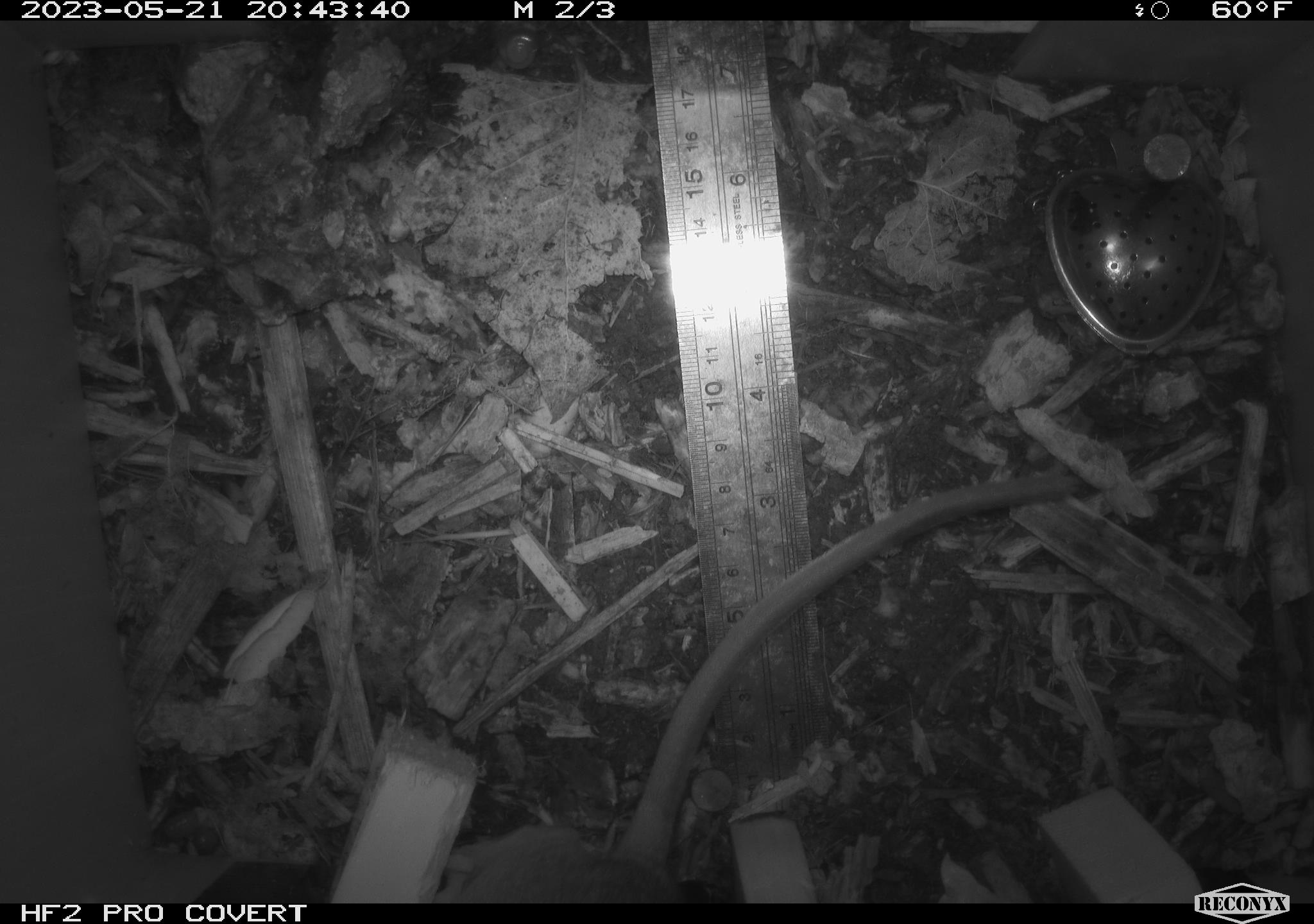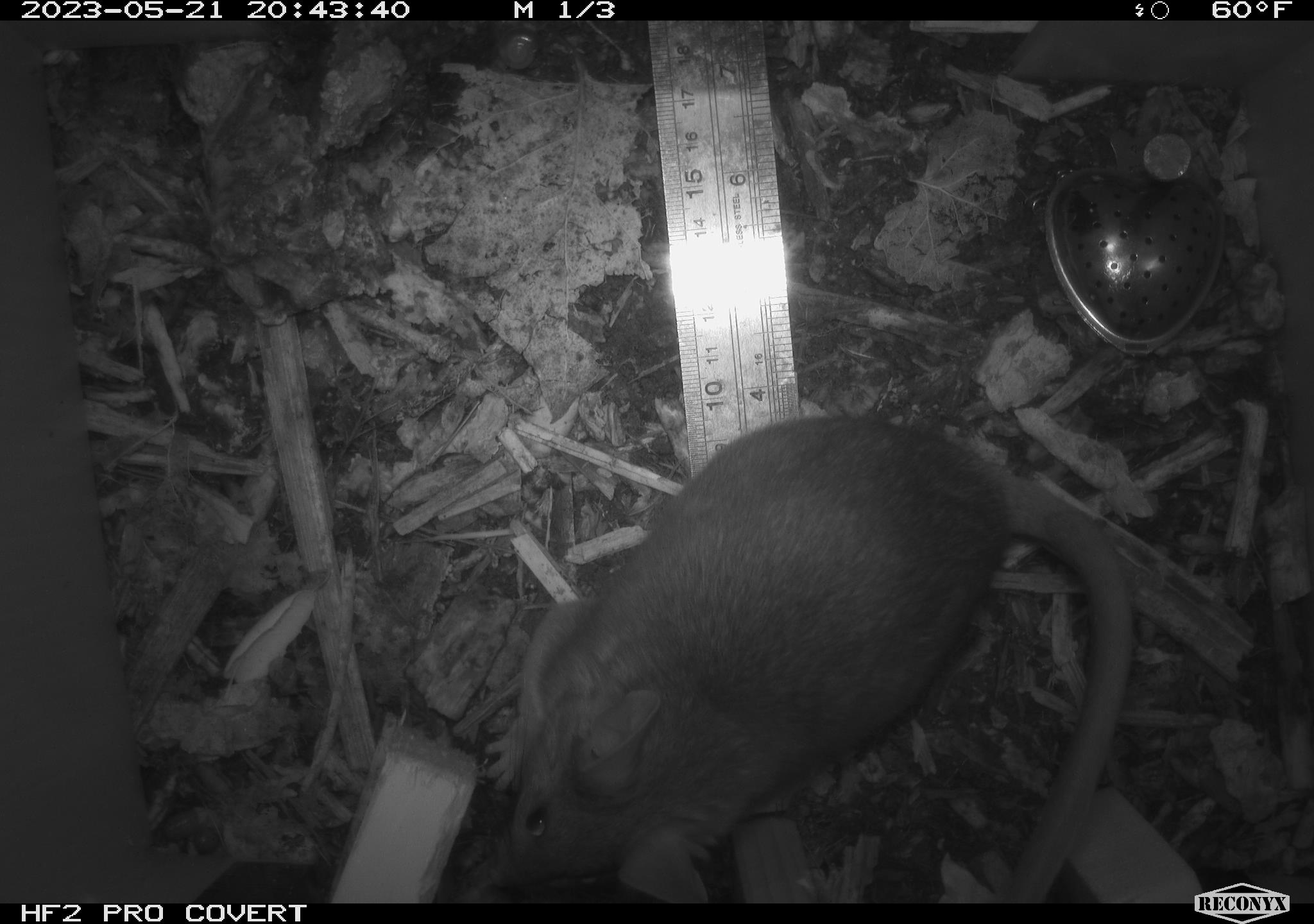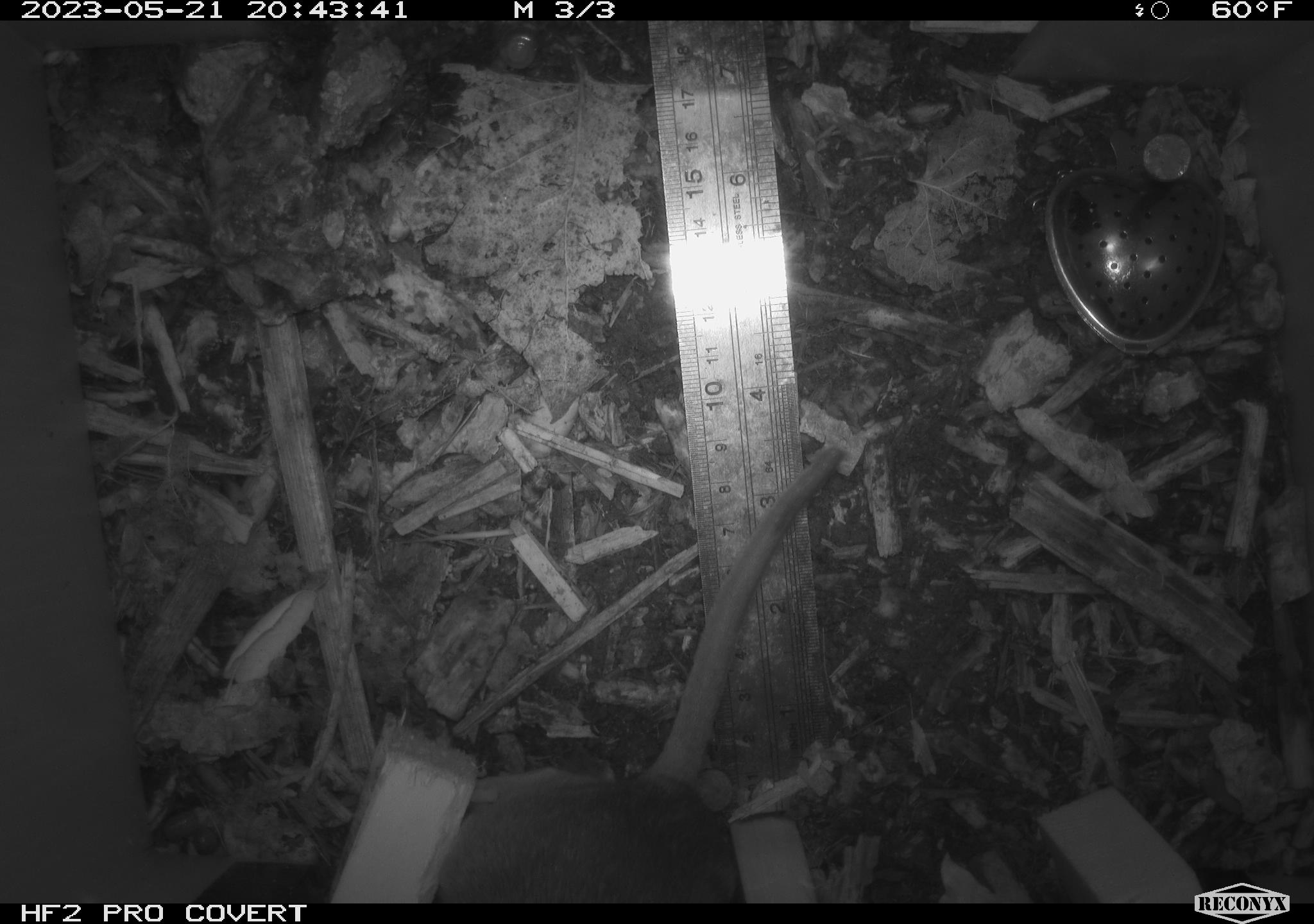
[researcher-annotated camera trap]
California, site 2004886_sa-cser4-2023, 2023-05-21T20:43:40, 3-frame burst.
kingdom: Animalia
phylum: Chordata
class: Mammalia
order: Rodentia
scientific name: Rodentia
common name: woodrat or rat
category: woodrat or rat species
Woodrat or rat species (woodrat or rat) (Rodentia).